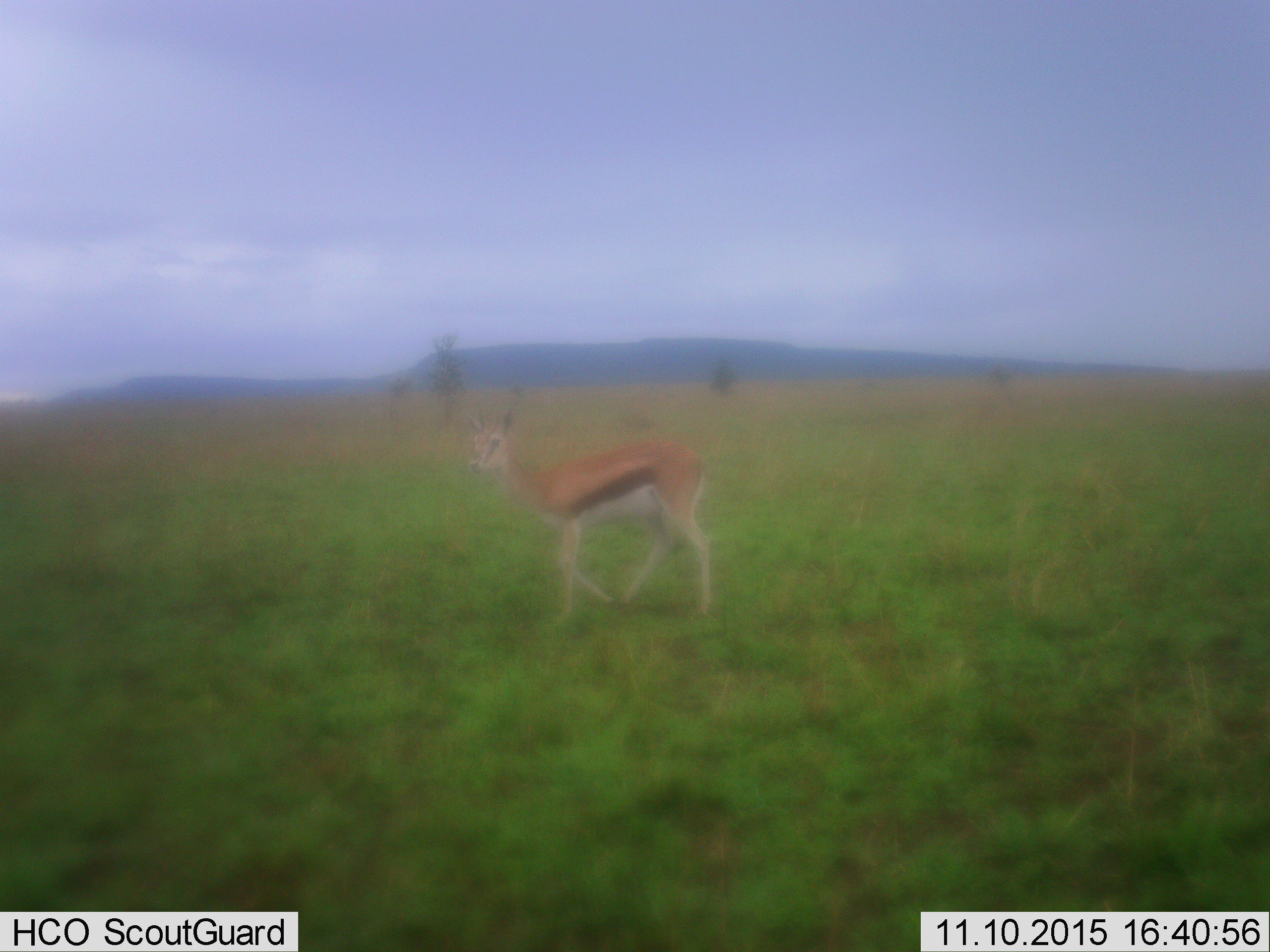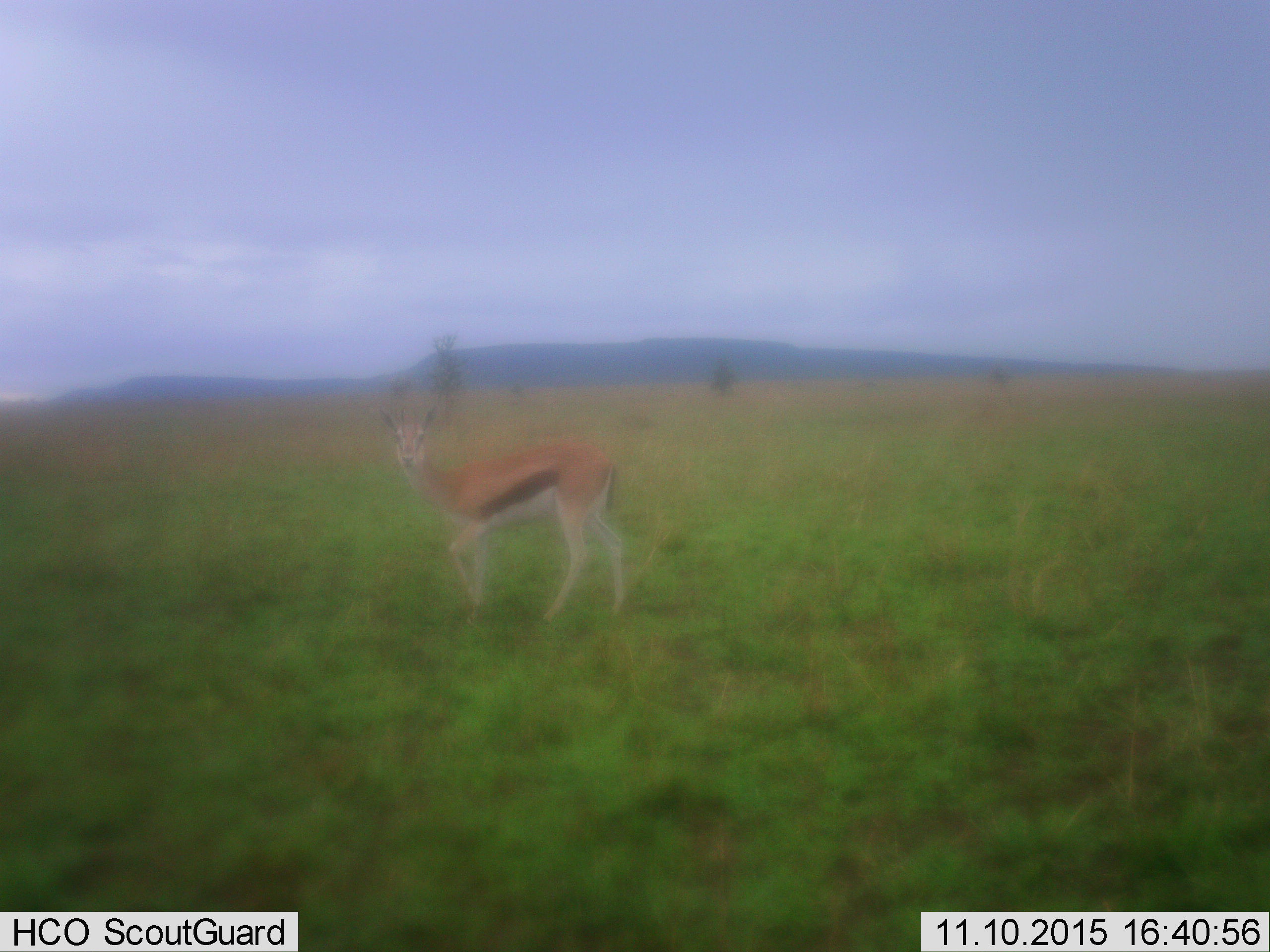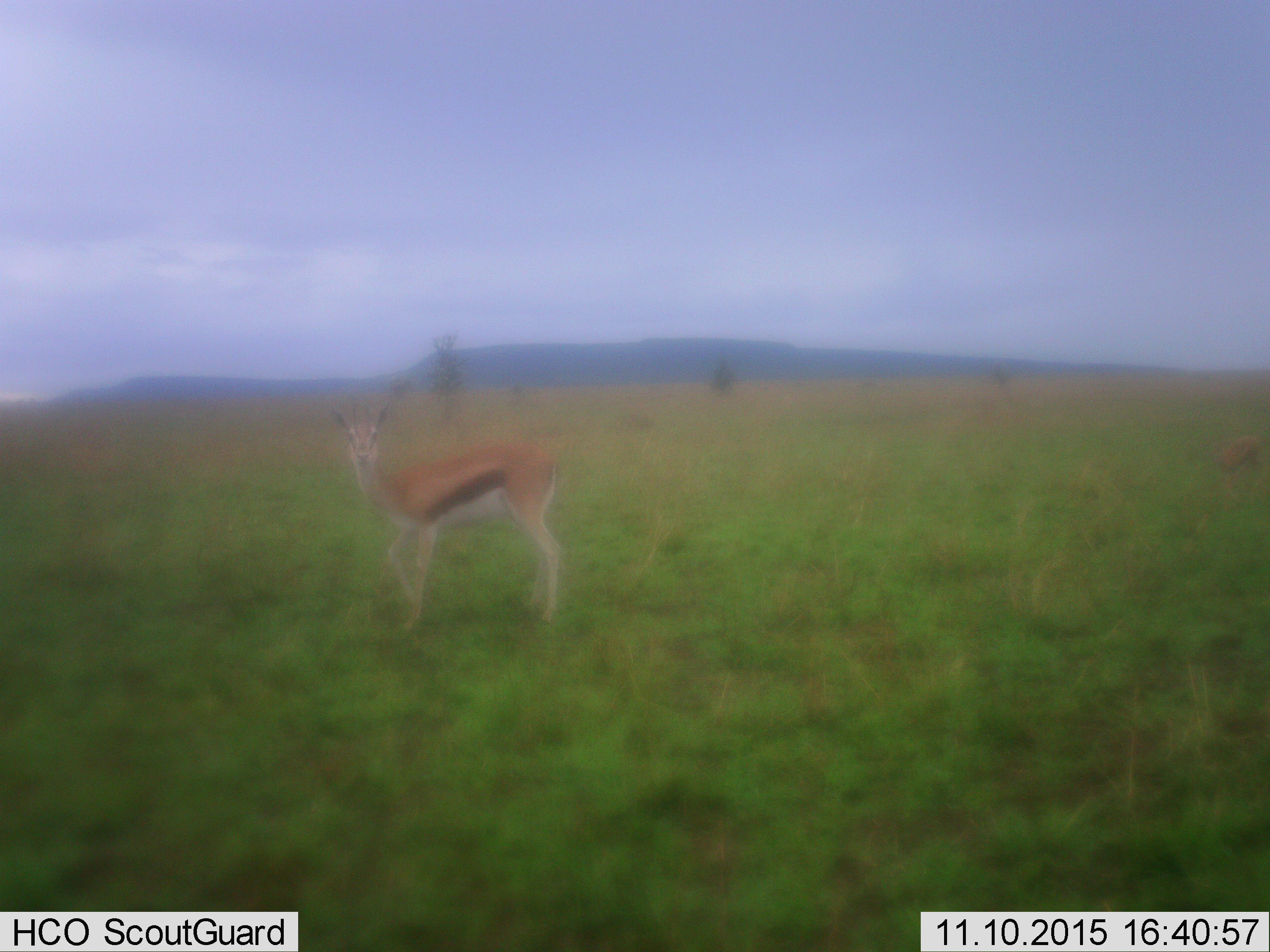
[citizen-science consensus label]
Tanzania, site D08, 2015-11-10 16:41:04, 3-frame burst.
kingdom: Animalia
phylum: Chordata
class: Mammalia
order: Artiodactyla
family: Bovidae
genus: Eudorcas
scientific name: Eudorcas thomsonii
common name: thomson's gazelle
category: gazellethomsons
Gazellethomsons (thomson's gazelle) (Eudorcas thomsonii), count 1. Behavior (volunteer vote fractions): standing 36%, resting 0%, moving 86%, interacting 0%. Young present (vote fraction): 7%. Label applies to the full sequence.